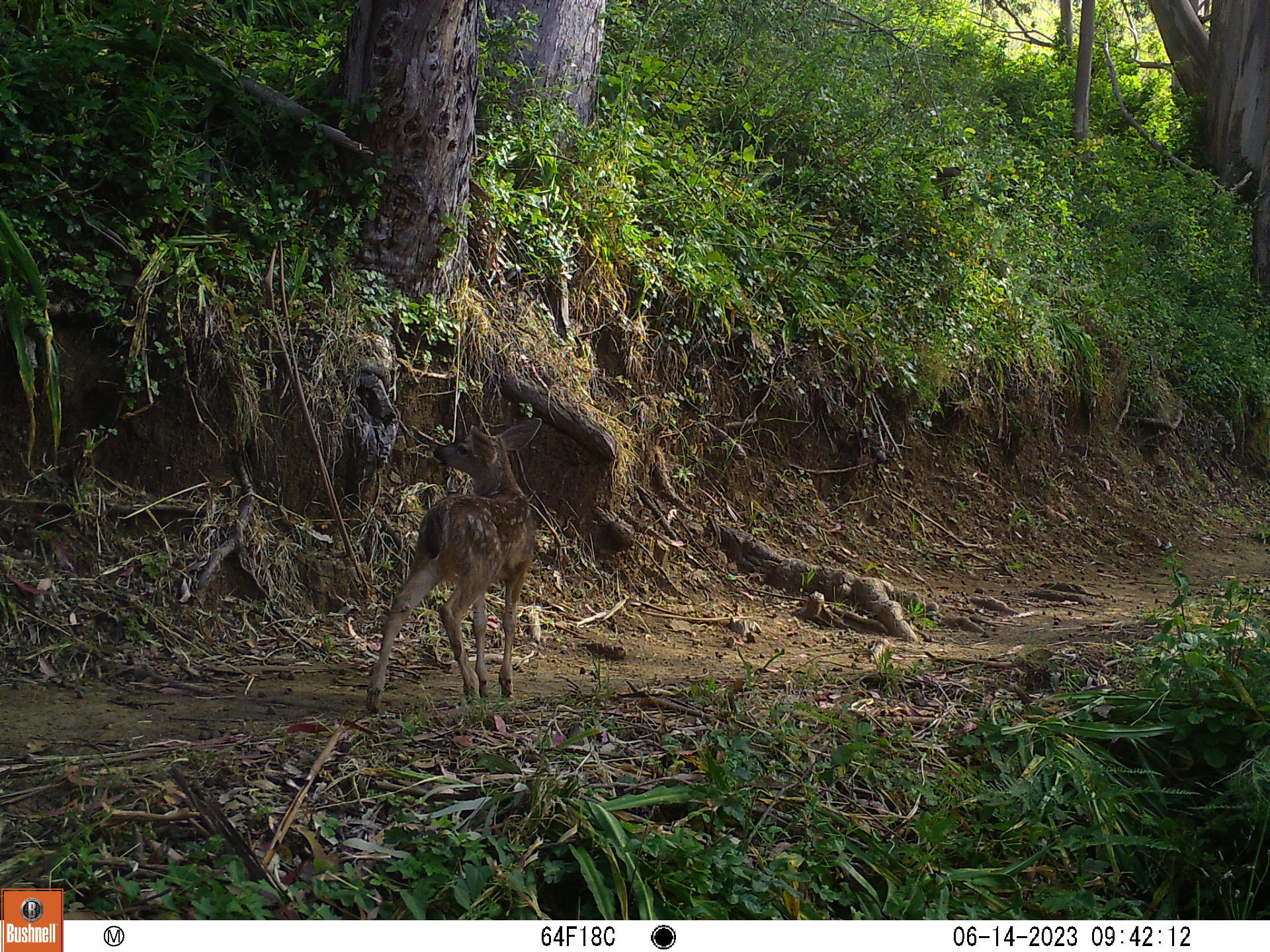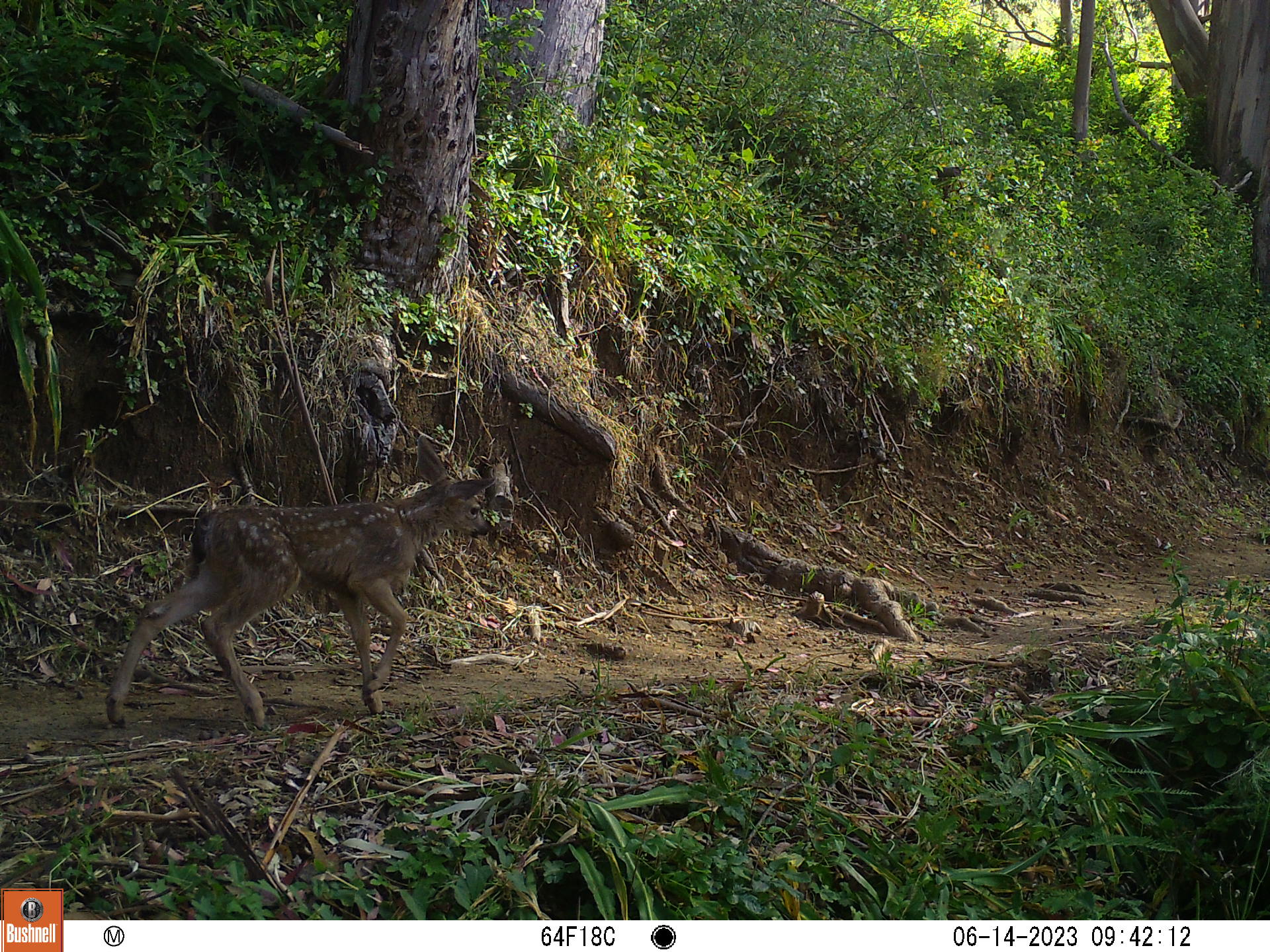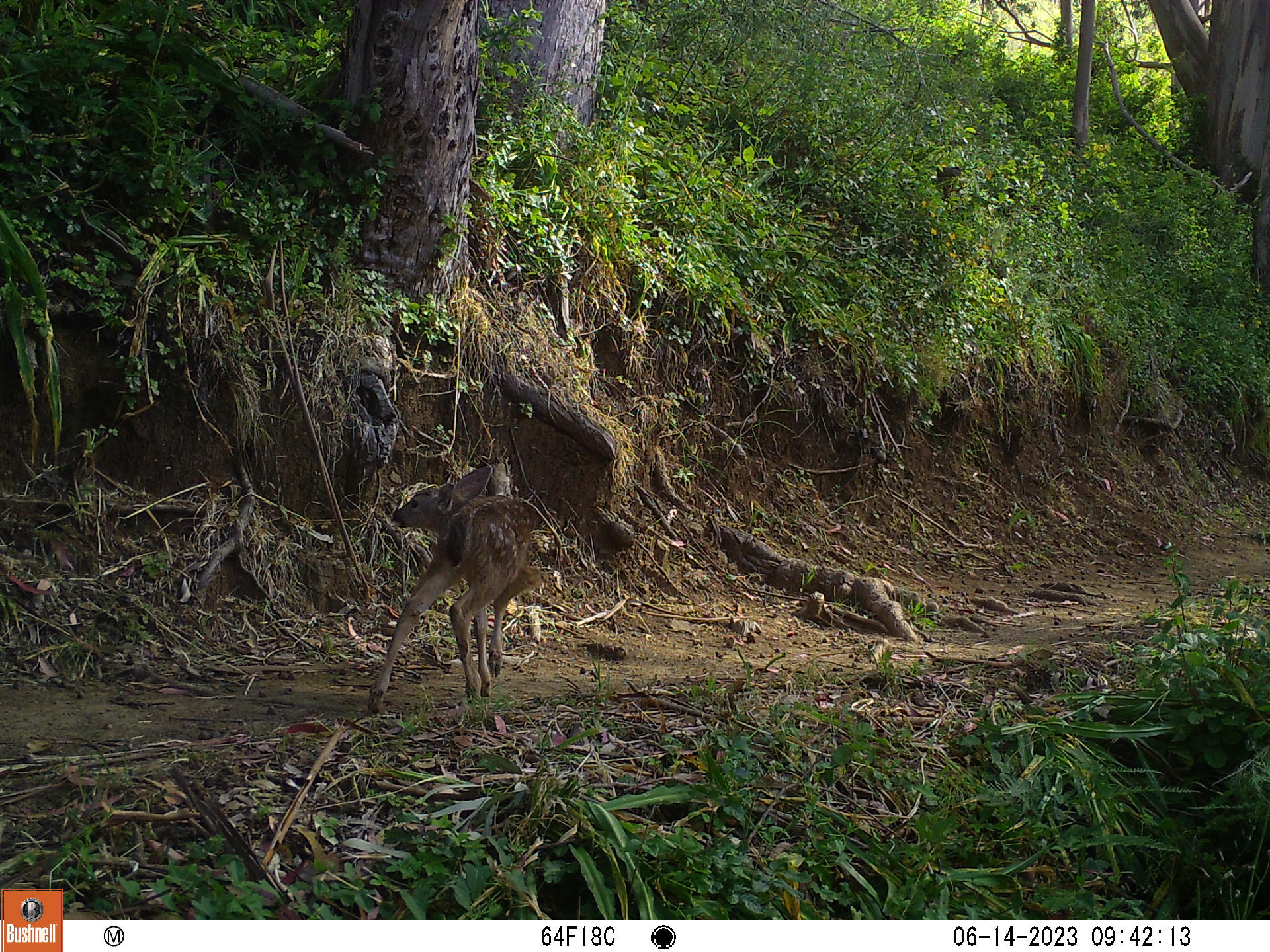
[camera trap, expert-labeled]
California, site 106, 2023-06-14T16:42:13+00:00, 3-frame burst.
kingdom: Animalia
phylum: Chordata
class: Mammalia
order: Artiodactyla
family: Cervidae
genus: Odocoileus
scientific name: Odocoileus hemionus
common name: mule deer